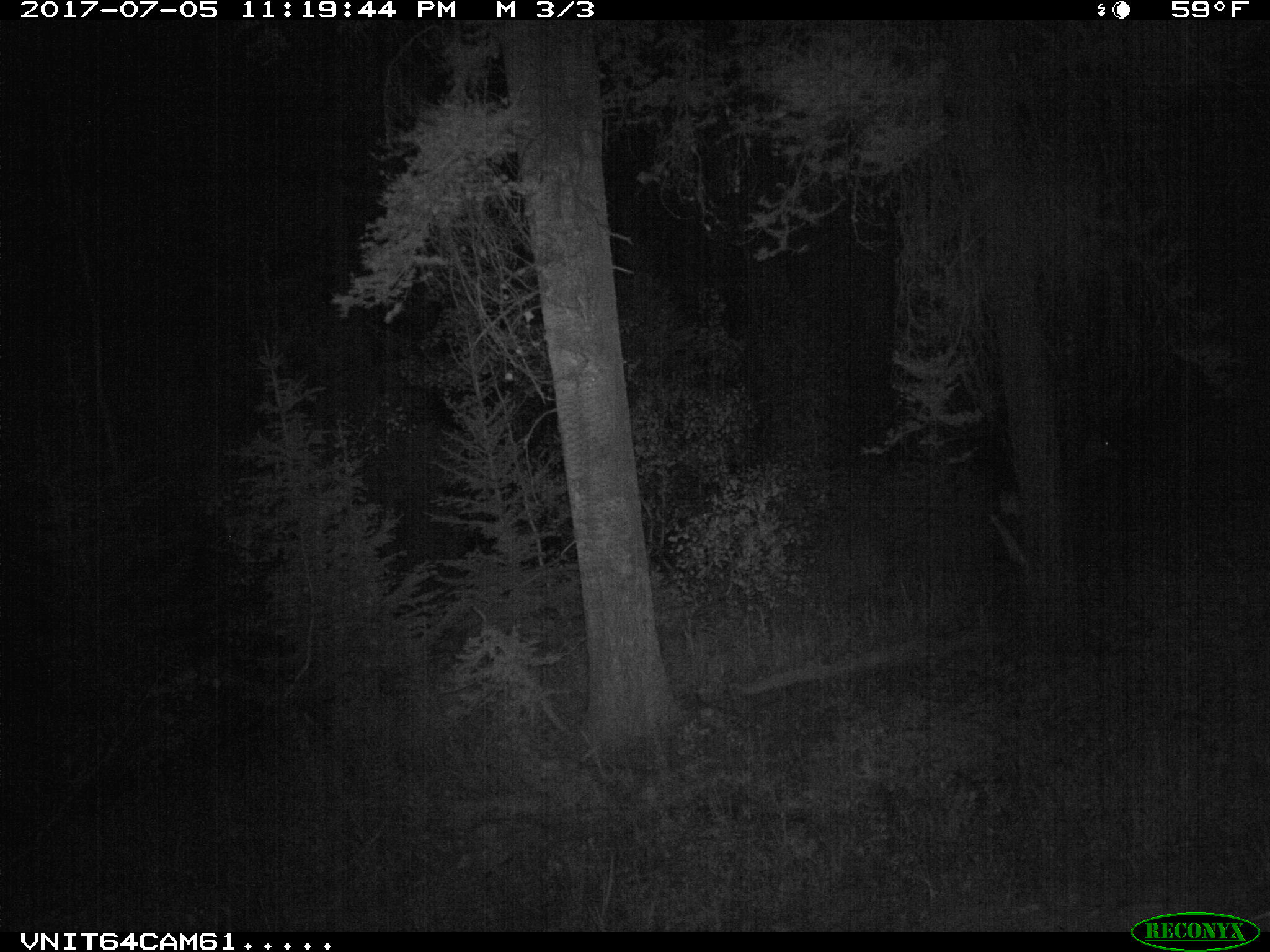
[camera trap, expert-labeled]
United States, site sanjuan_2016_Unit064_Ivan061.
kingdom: Animalia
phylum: Chordata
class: Mammalia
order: Artiodactyla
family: Cervidae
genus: Odocoileus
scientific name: Odocoileus hemionus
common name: mule deer